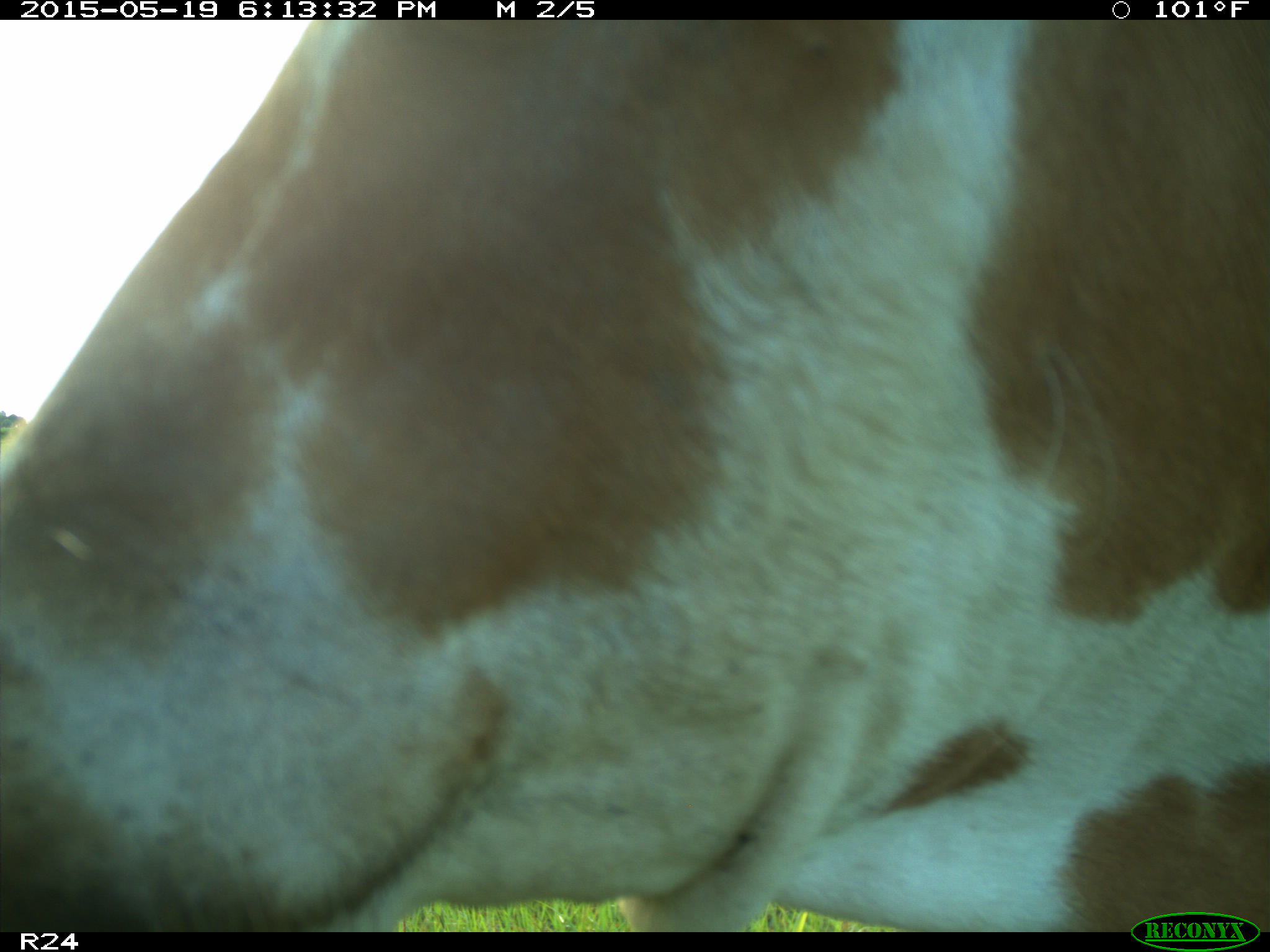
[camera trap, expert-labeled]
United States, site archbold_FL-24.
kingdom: Animalia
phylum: Chordata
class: Mammalia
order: Artiodactyla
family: Bovidae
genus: Bos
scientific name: Bos taurus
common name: domestic cow